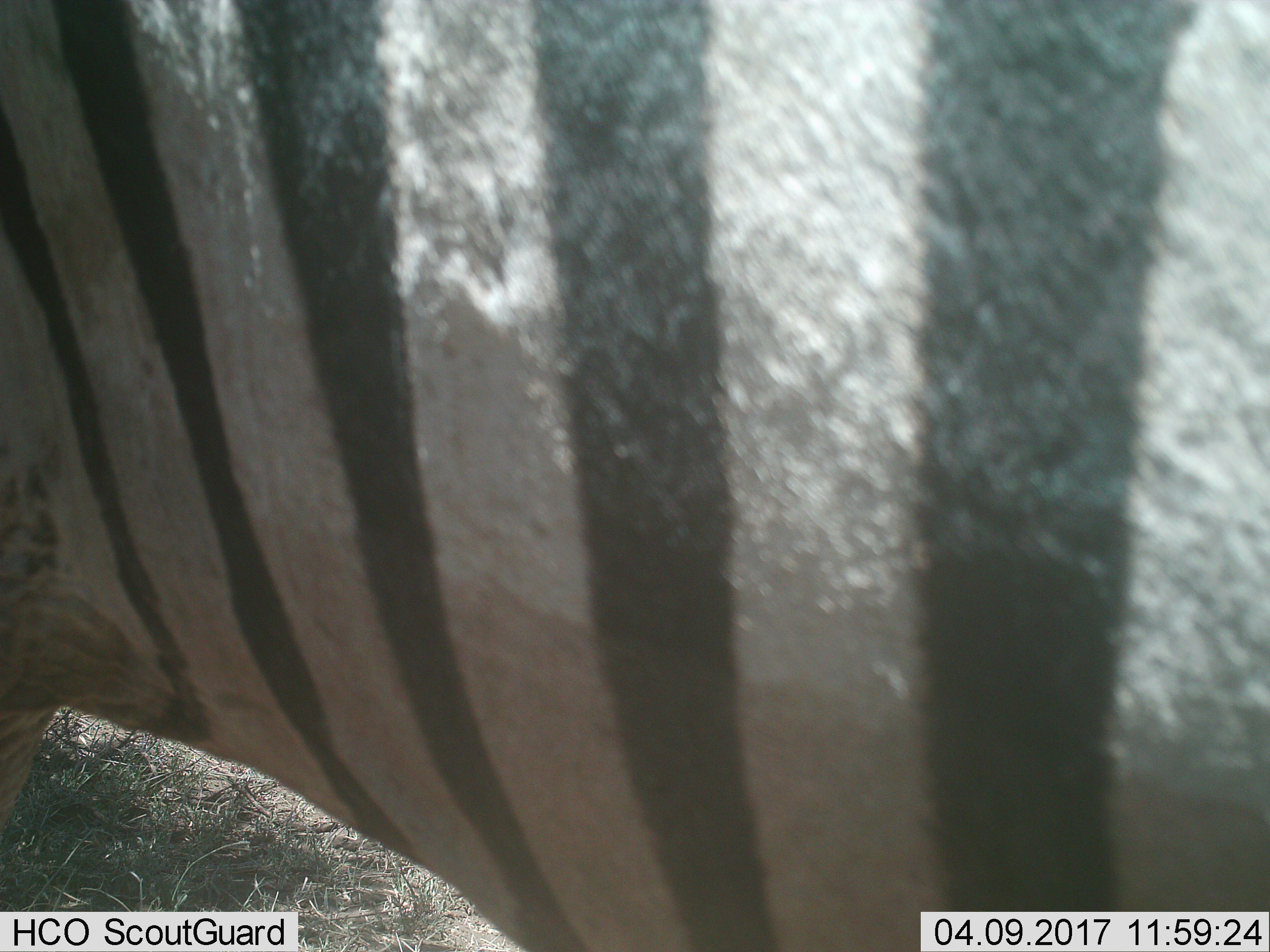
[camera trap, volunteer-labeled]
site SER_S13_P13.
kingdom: Animalia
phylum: Chordata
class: Mammalia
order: Perissodactyla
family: Equidae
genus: Equus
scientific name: Equus quagga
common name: plains zebra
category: zebraplains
Zebraplains (plains zebra) (Equus quagga), count 1. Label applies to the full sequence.